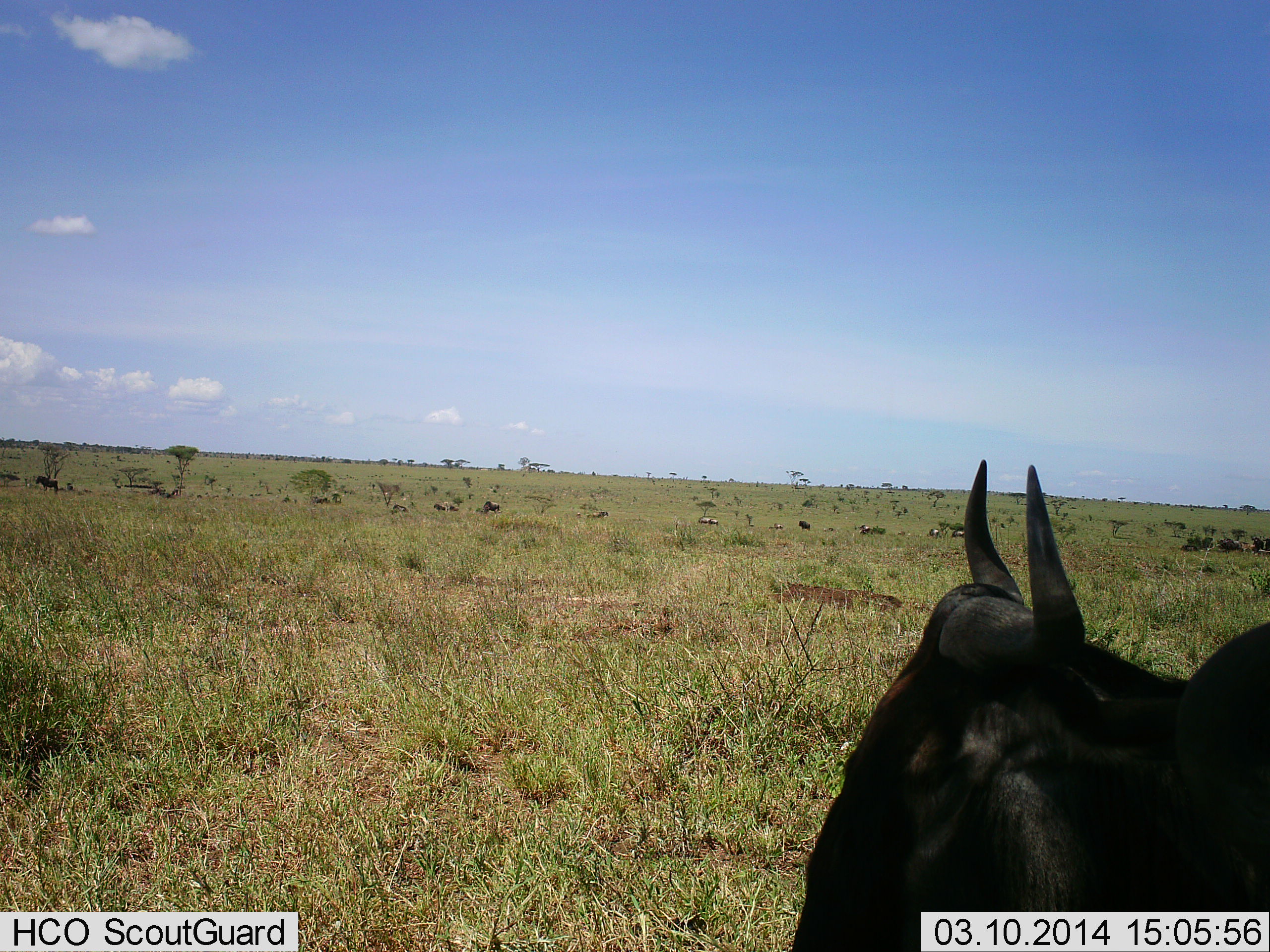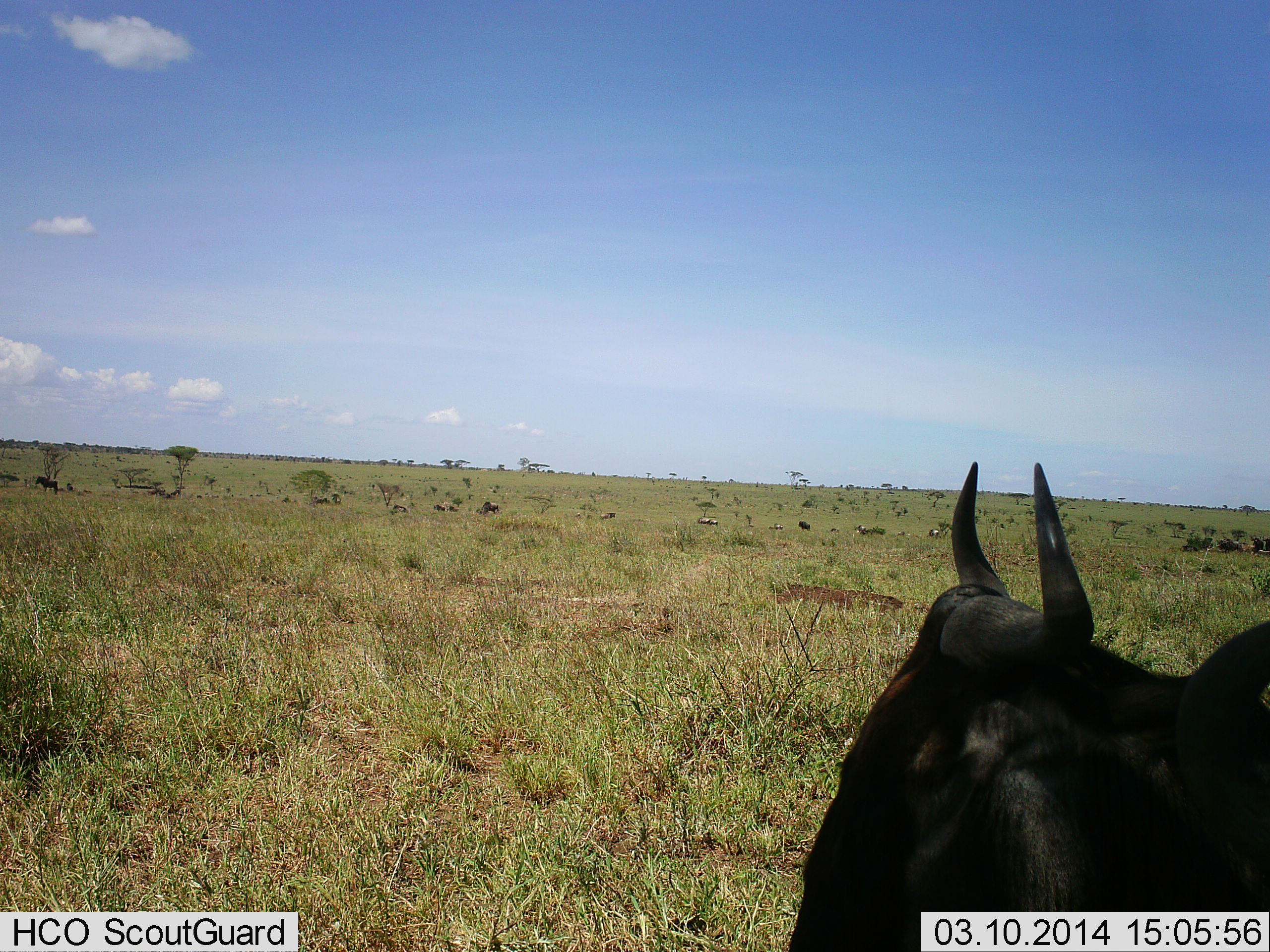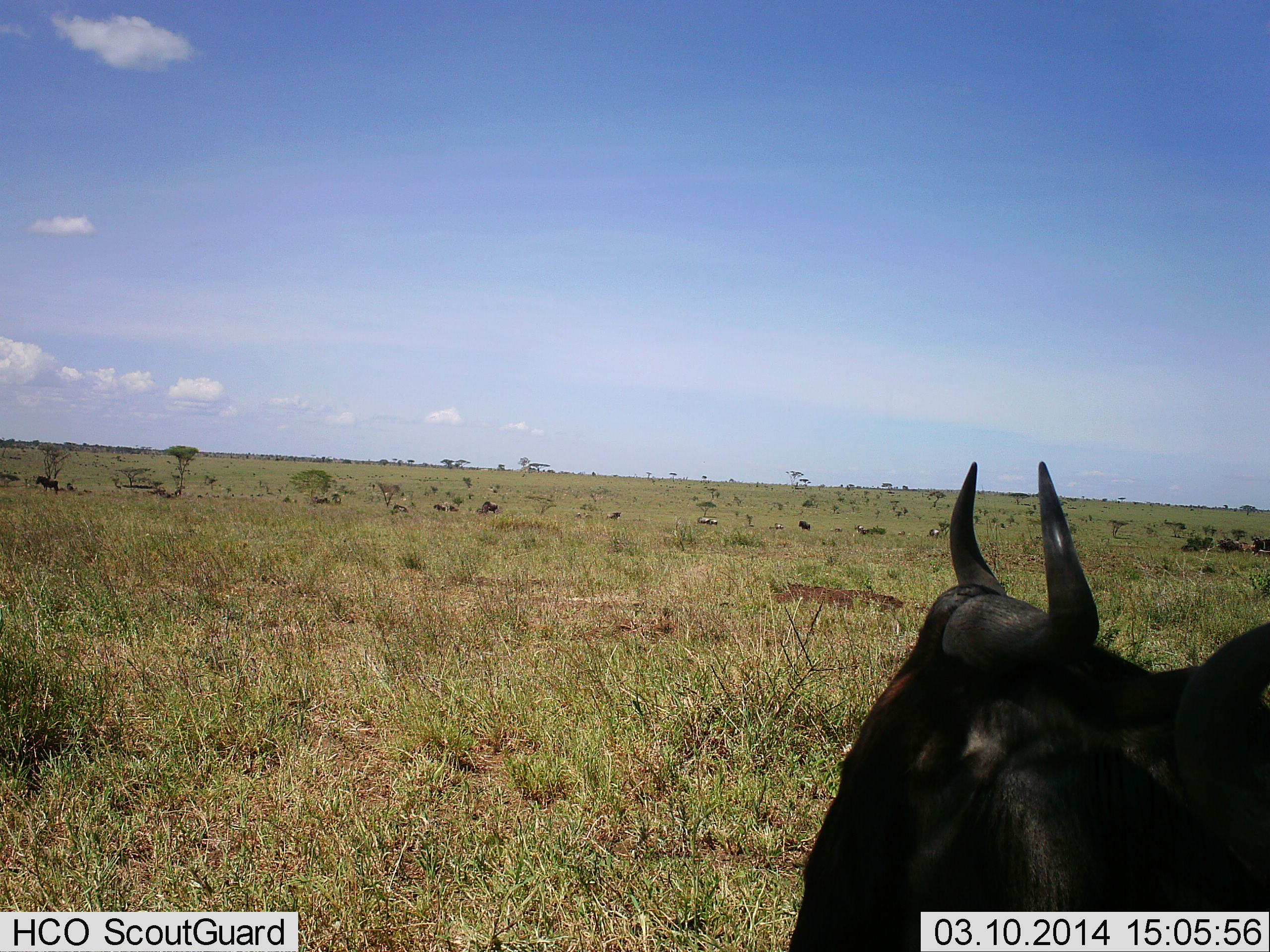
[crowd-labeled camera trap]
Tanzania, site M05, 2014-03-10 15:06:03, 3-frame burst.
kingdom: Animalia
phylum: Chordata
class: Mammalia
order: Artiodactyla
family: Bovidae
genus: Connochaetes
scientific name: Connochaetes taurinus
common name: blue wildebeest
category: wildebeest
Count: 1.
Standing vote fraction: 70%.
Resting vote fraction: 30%.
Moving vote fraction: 10%.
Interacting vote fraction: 0%.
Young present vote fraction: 0%.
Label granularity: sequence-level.